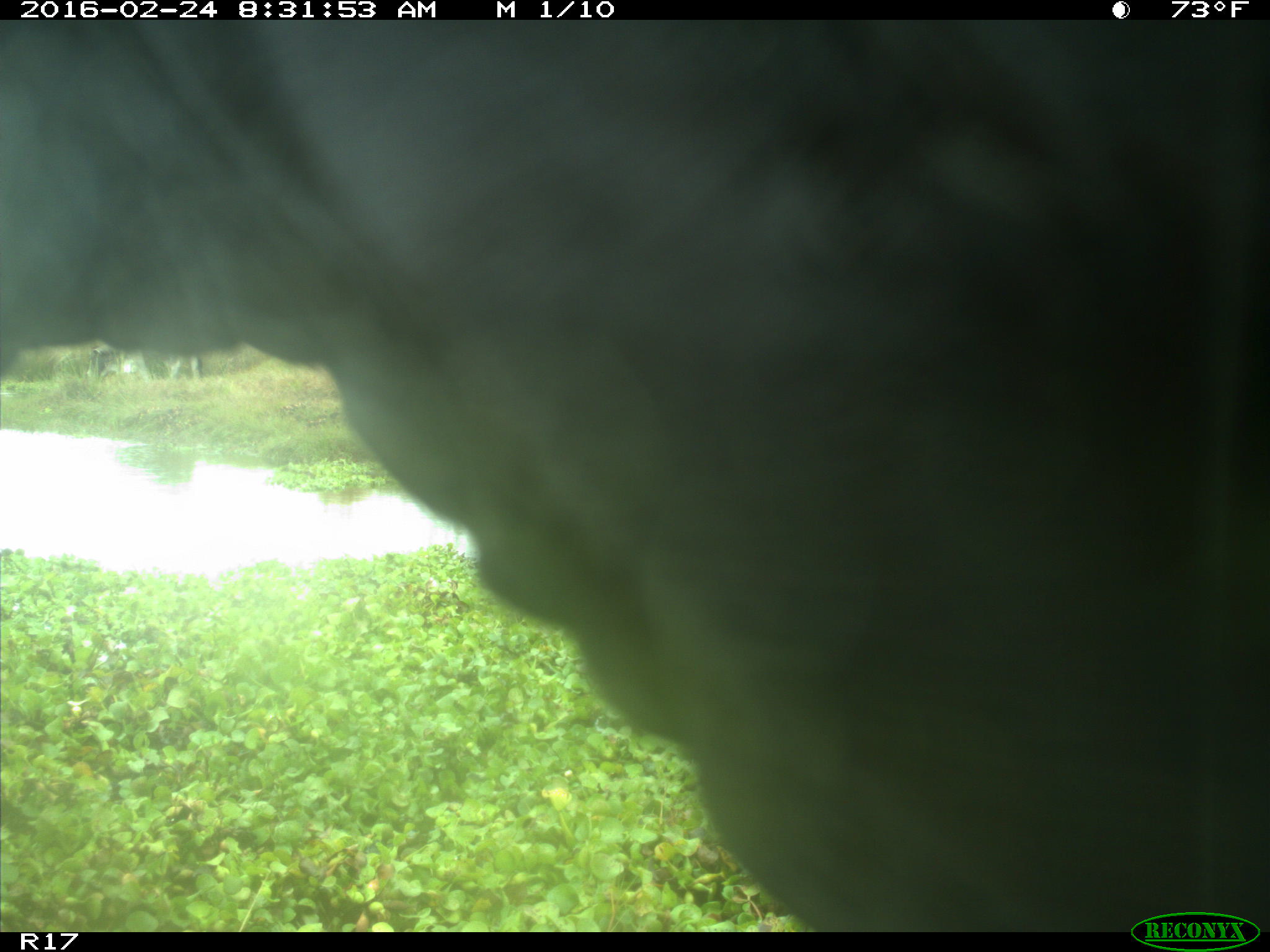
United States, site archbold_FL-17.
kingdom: Animalia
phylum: Chordata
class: Mammalia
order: Artiodactyla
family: Bovidae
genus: Bos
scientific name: Bos taurus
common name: domestic cow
Bos taurus (domestic cow).